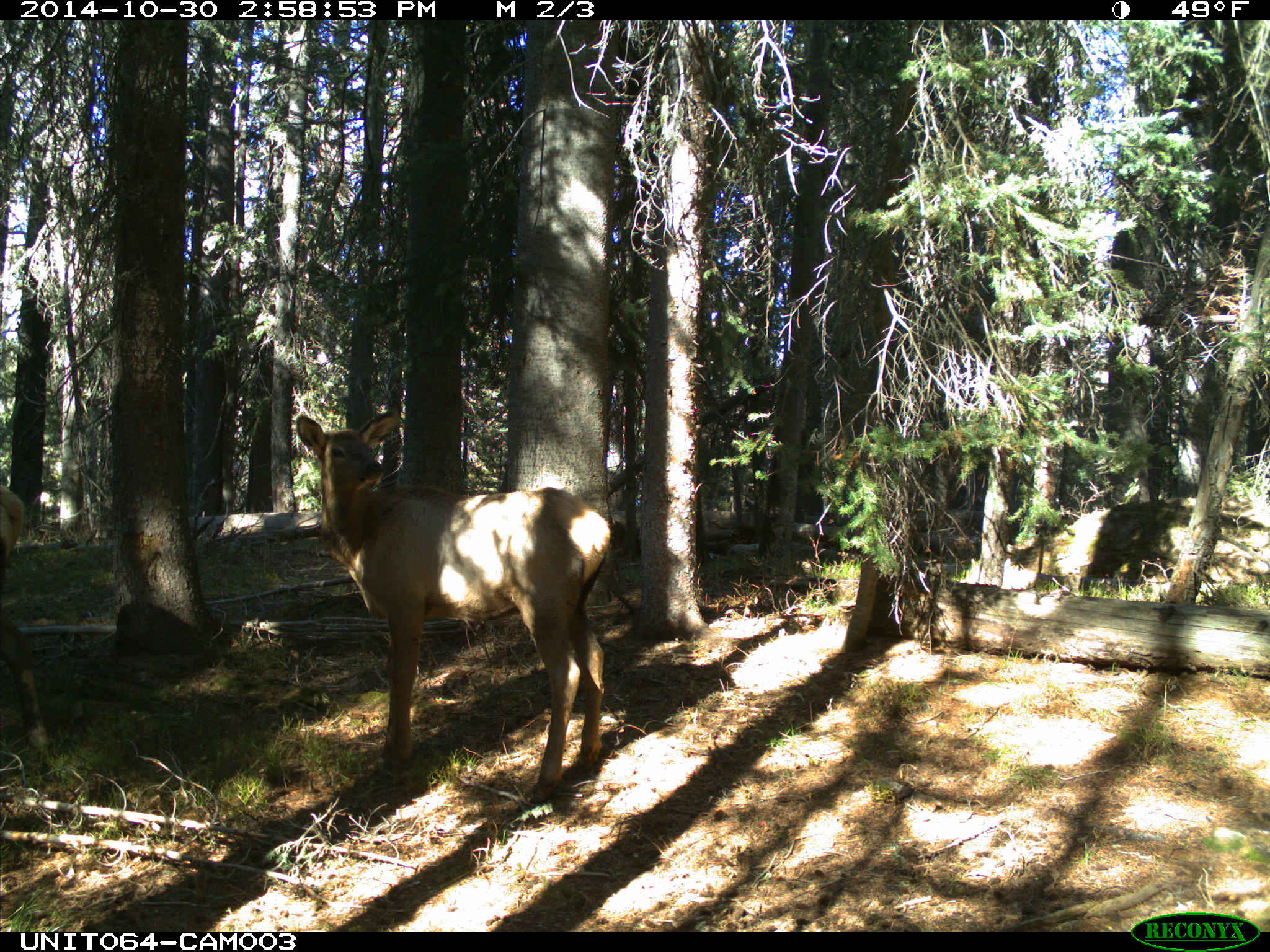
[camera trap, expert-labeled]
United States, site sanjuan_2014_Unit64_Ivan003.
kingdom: Animalia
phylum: Chordata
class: Mammalia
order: Artiodactyla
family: Cervidae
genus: Cervus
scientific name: Cervus elaphus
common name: red deer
Cervus elaphus (red deer).